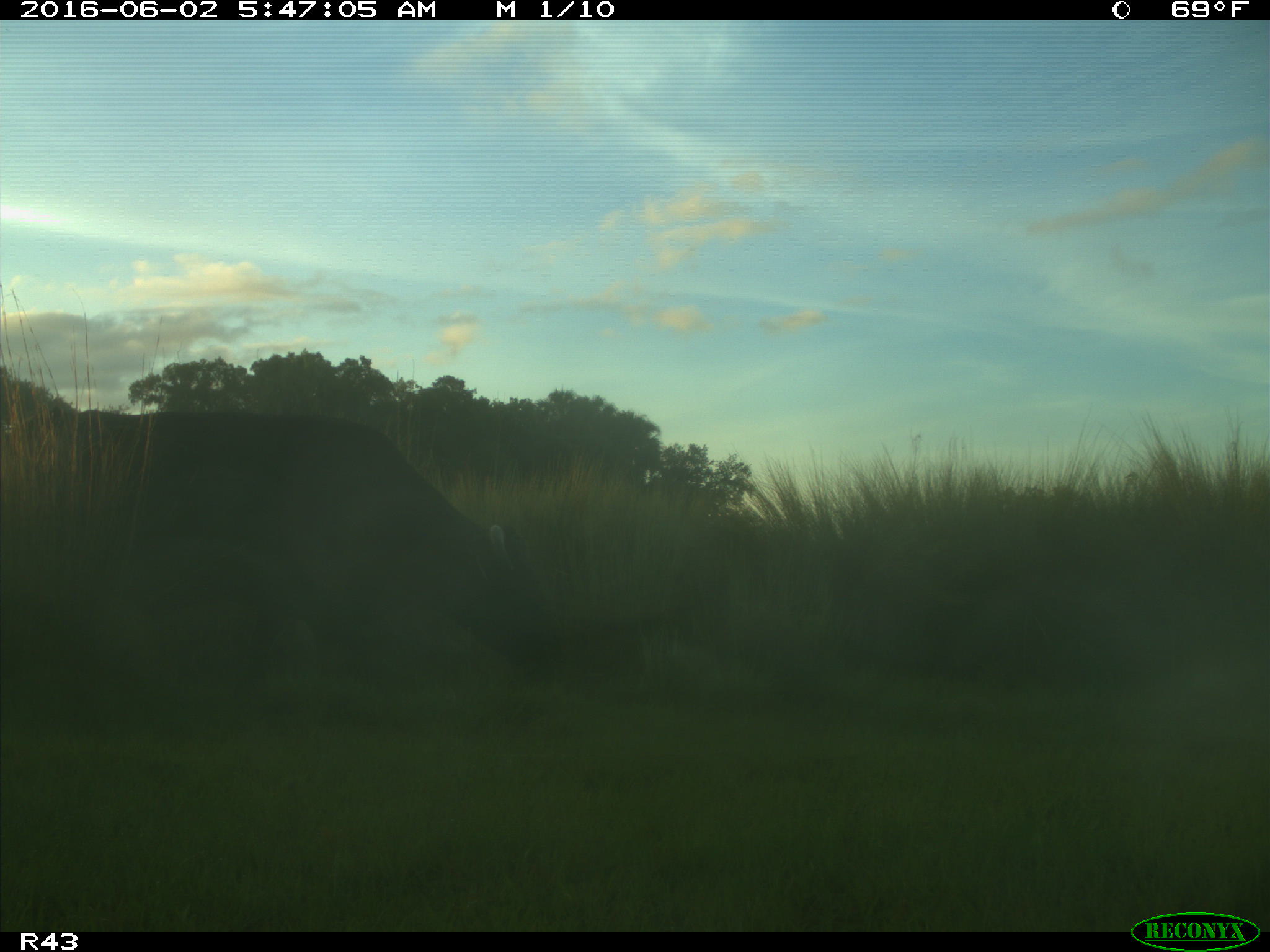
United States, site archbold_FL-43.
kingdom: Animalia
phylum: Chordata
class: Mammalia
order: Artiodactyla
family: Bovidae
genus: Bos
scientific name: Bos taurus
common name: domestic cow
Bos taurus (domestic cow).